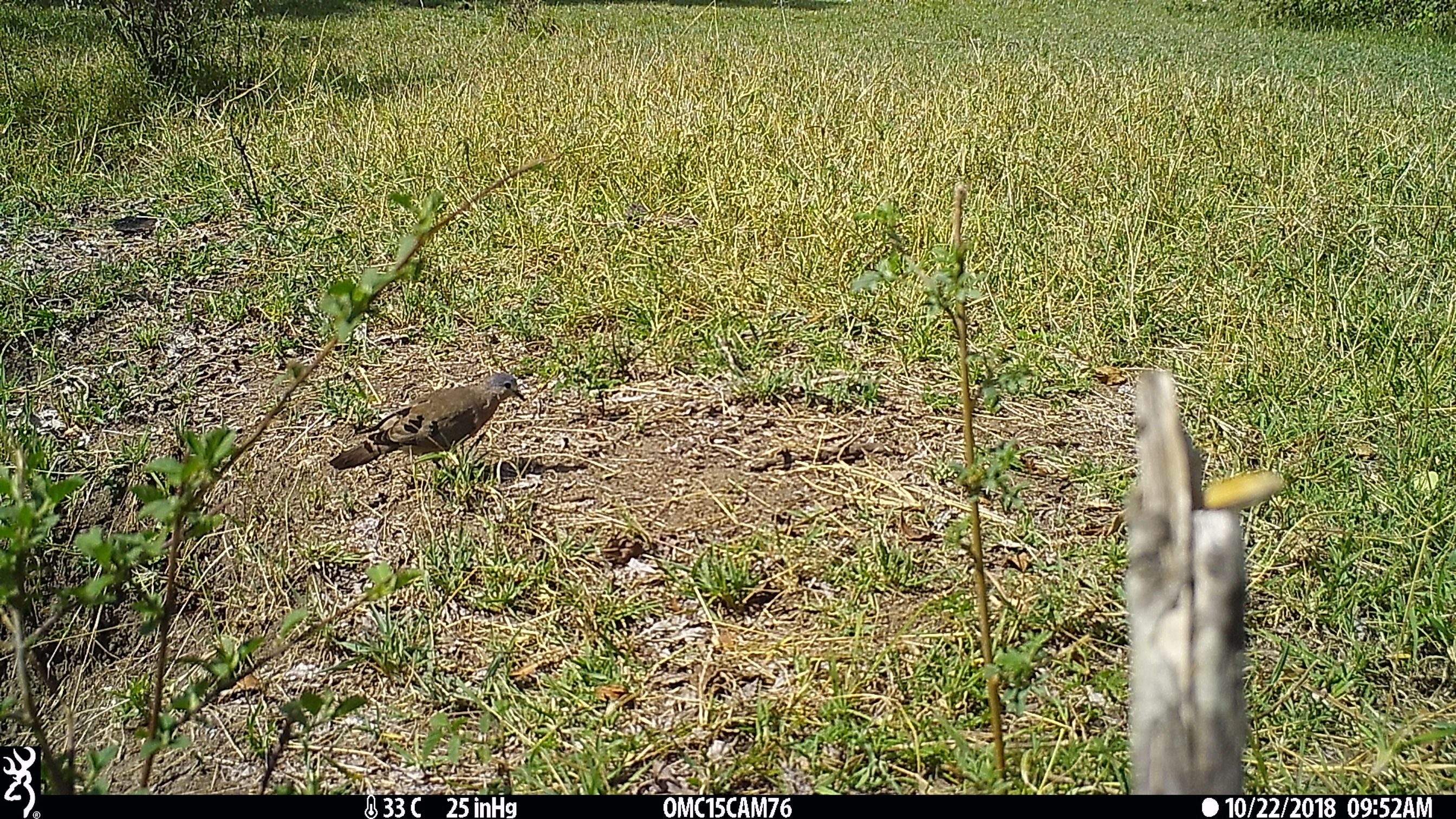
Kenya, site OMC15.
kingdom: Animalia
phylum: Chordata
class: Aves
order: Columbiformes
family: Columbidae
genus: Turtur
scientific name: Turtur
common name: wood dove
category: dove other